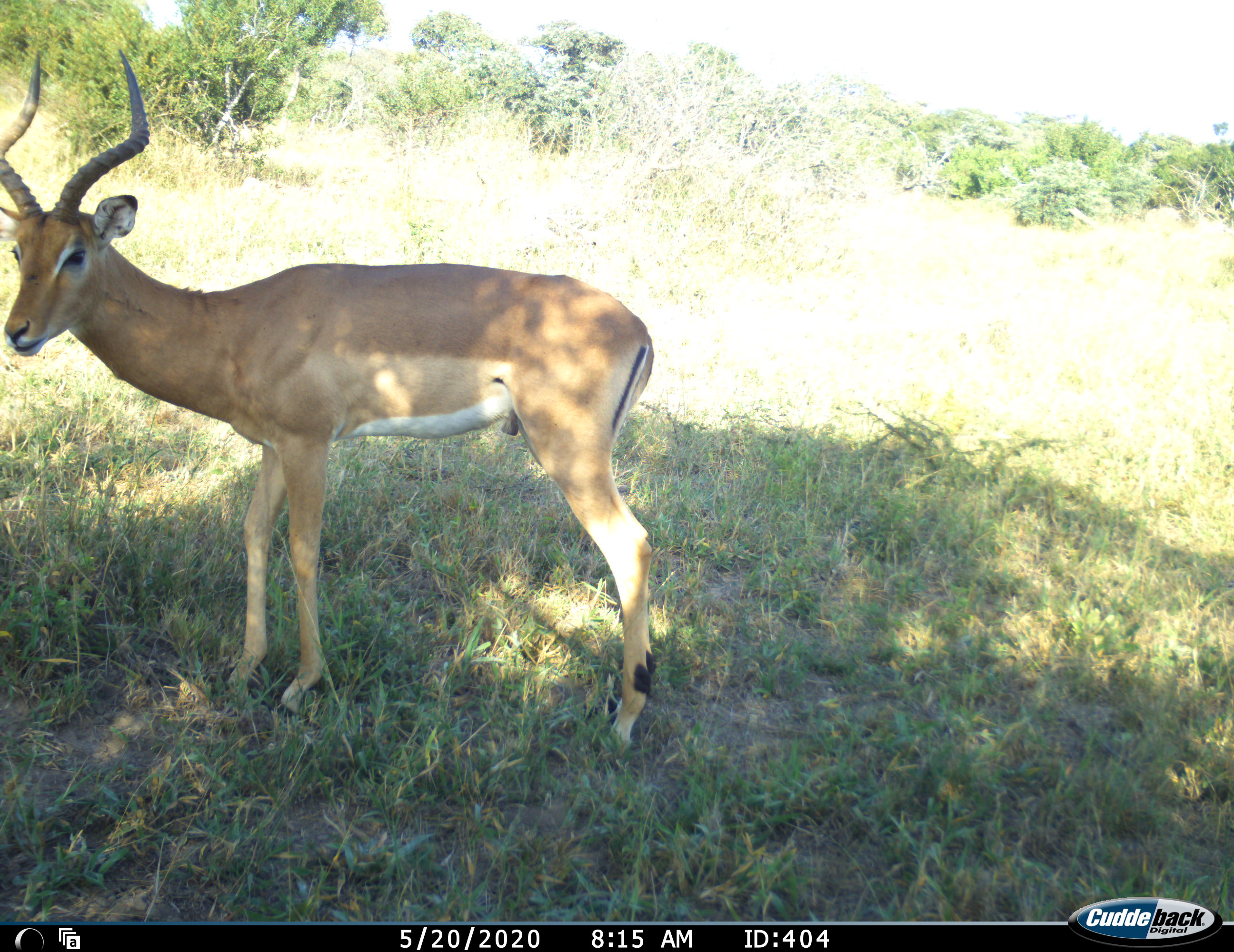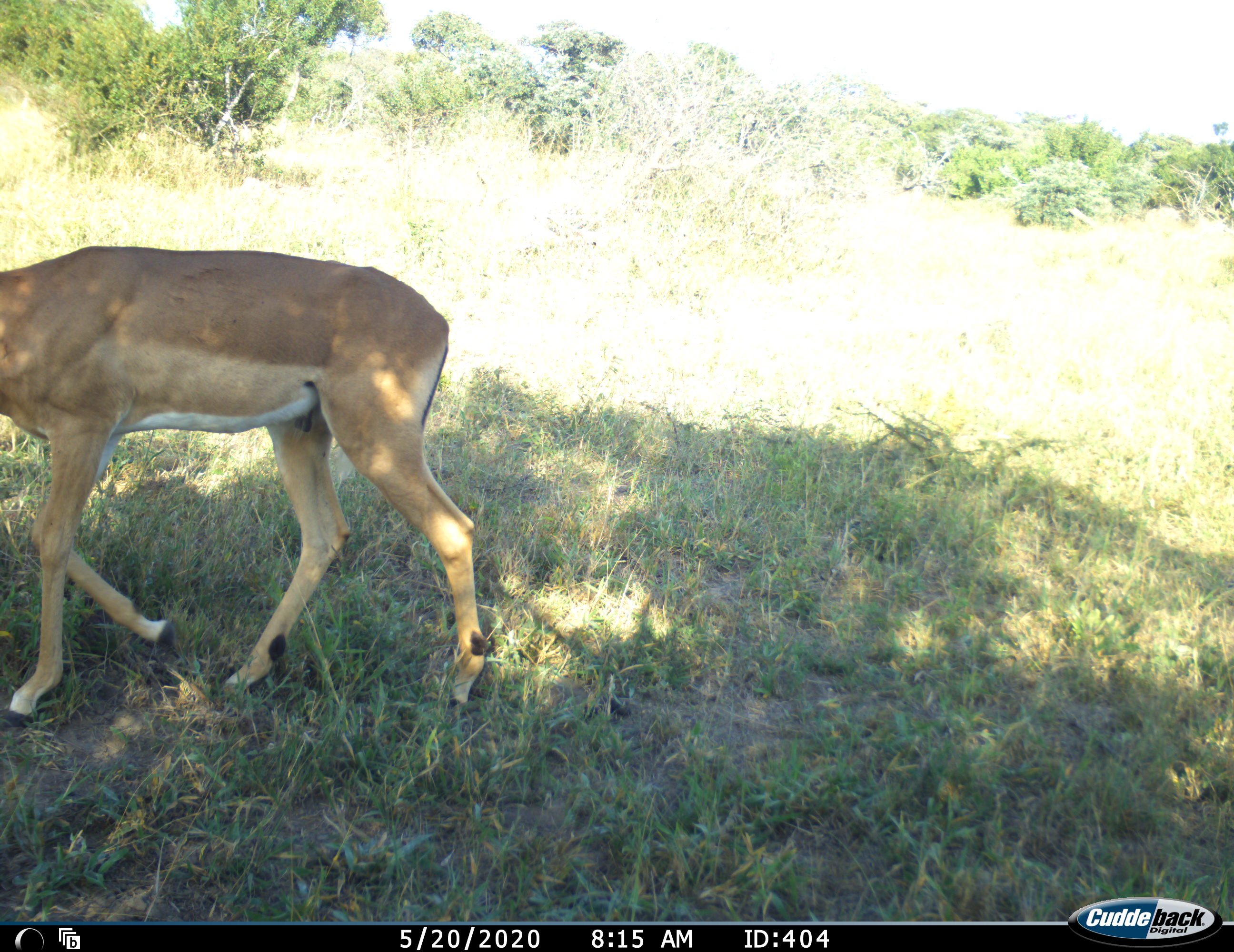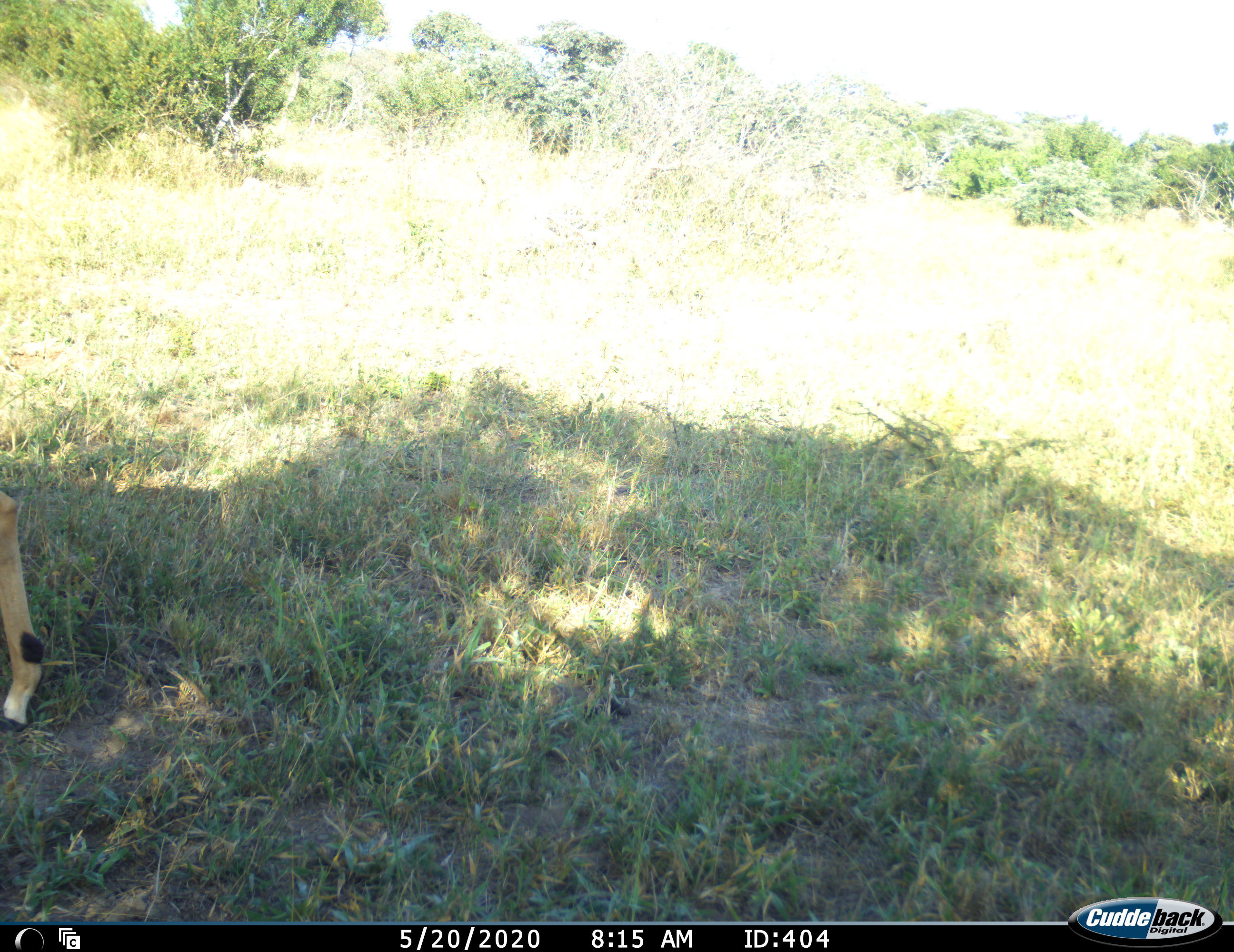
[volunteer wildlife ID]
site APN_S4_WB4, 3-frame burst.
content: unidentified animal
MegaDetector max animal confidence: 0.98